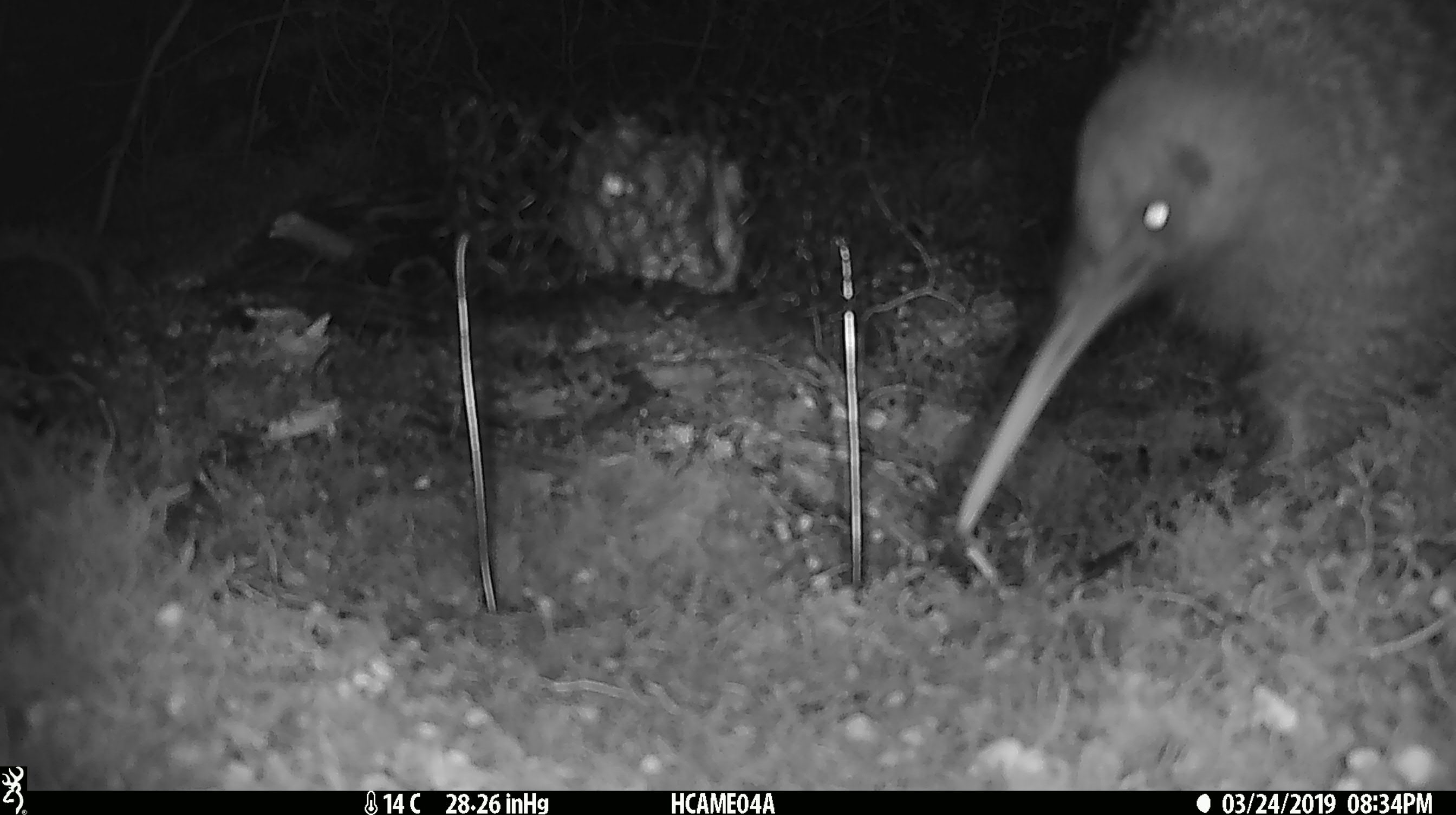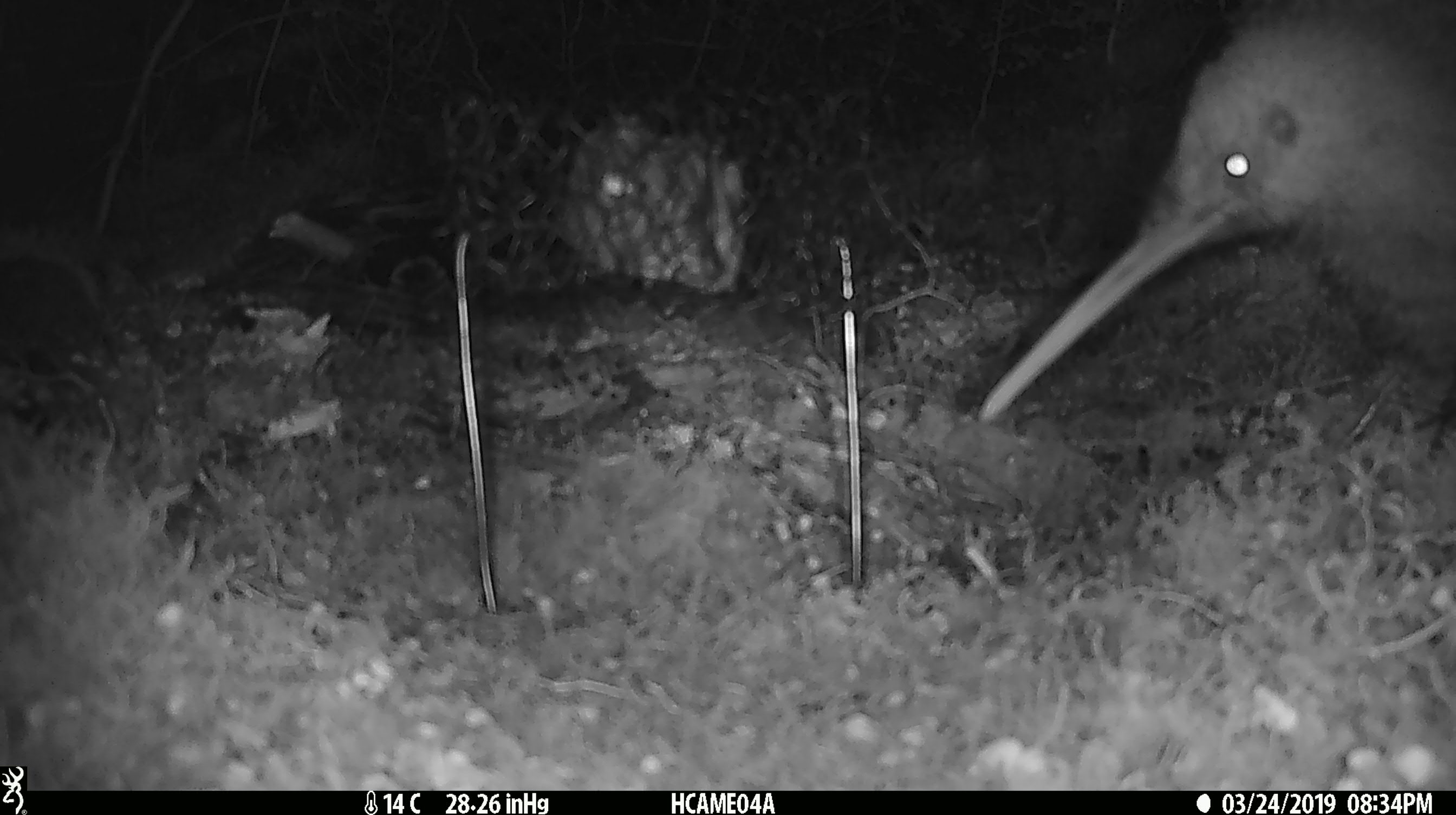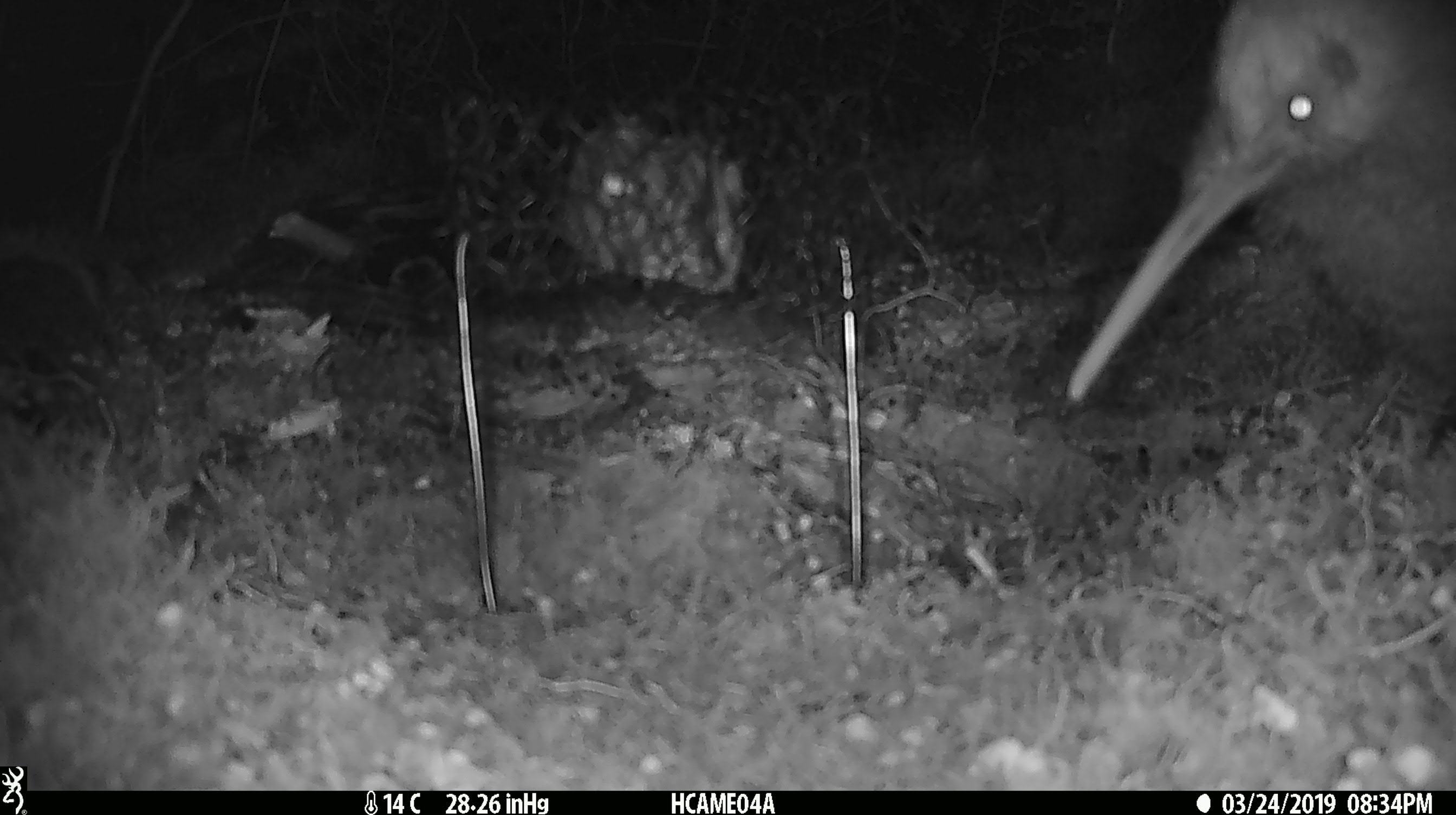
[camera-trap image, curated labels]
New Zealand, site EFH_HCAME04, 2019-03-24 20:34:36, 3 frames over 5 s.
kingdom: Animalia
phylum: Chordata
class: Aves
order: Apterygiformes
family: Apterygidae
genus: Apteryx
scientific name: Apteryx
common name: kiwi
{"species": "kiwi (Apteryx)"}